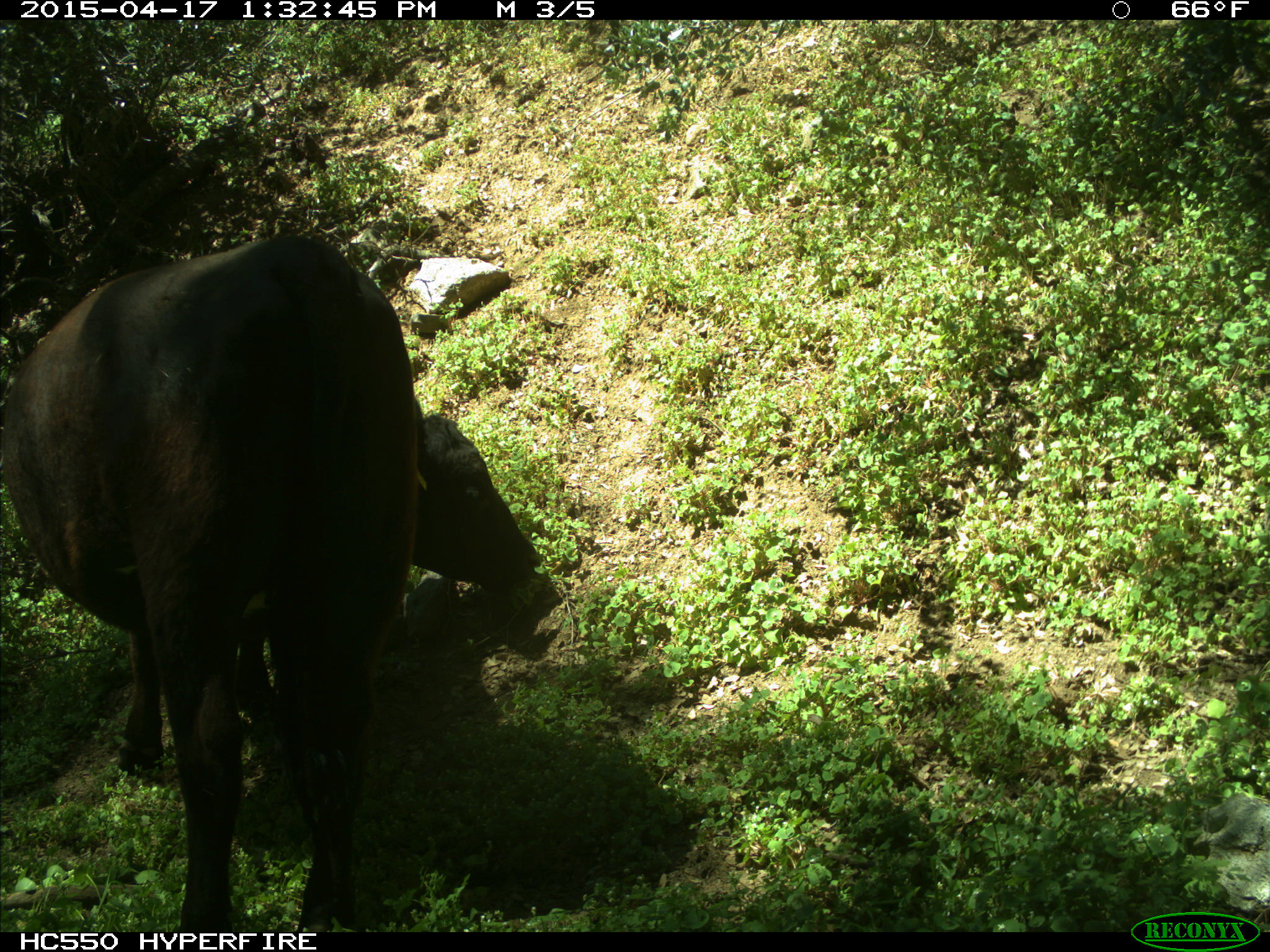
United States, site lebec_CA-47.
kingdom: Animalia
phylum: Chordata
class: Mammalia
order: Artiodactyla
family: Bovidae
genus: Bos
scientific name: Bos taurus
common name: domestic cow